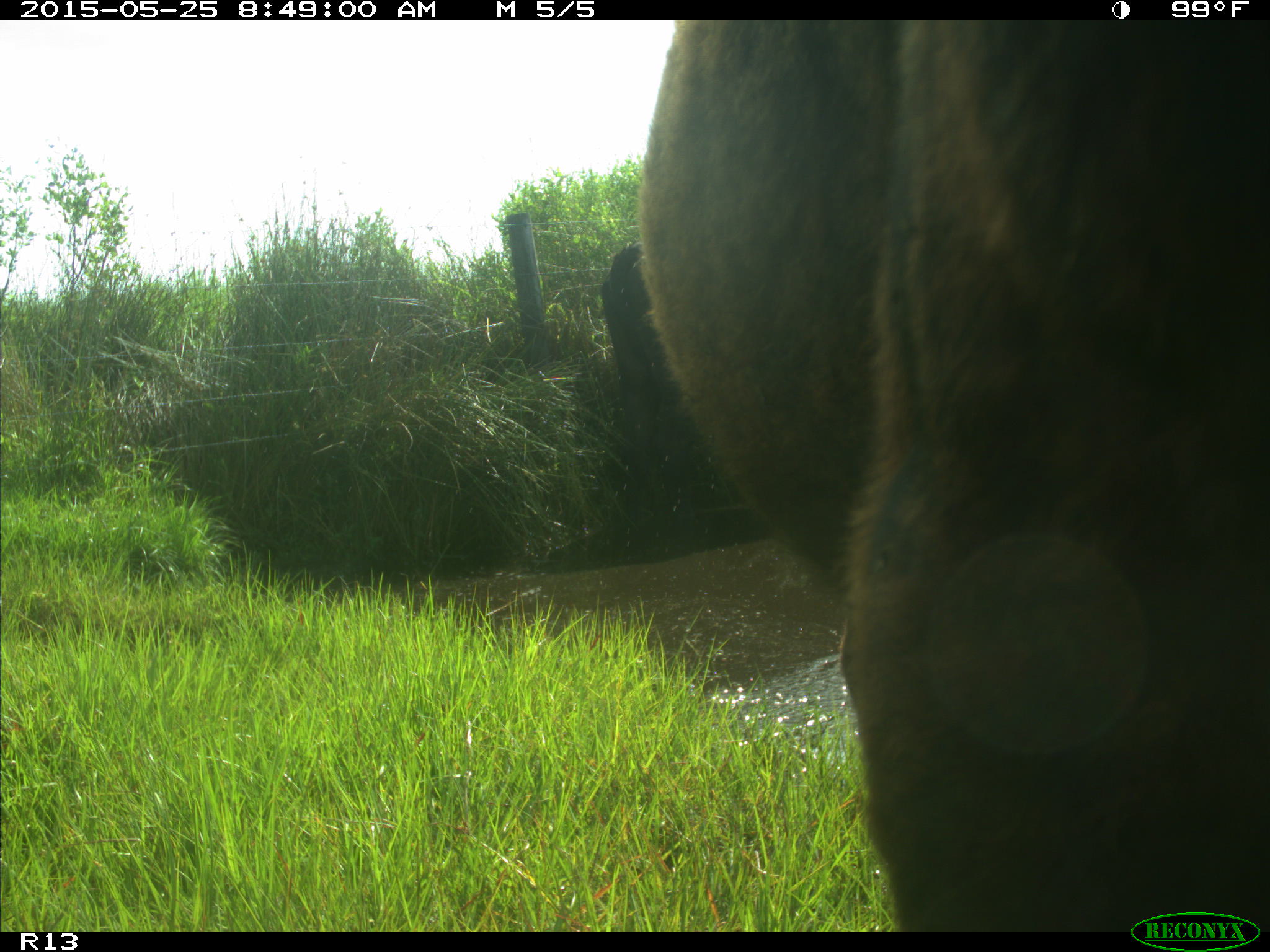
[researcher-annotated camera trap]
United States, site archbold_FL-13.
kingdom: Animalia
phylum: Chordata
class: Mammalia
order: Artiodactyla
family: Bovidae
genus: Bos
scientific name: Bos taurus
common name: domestic cow